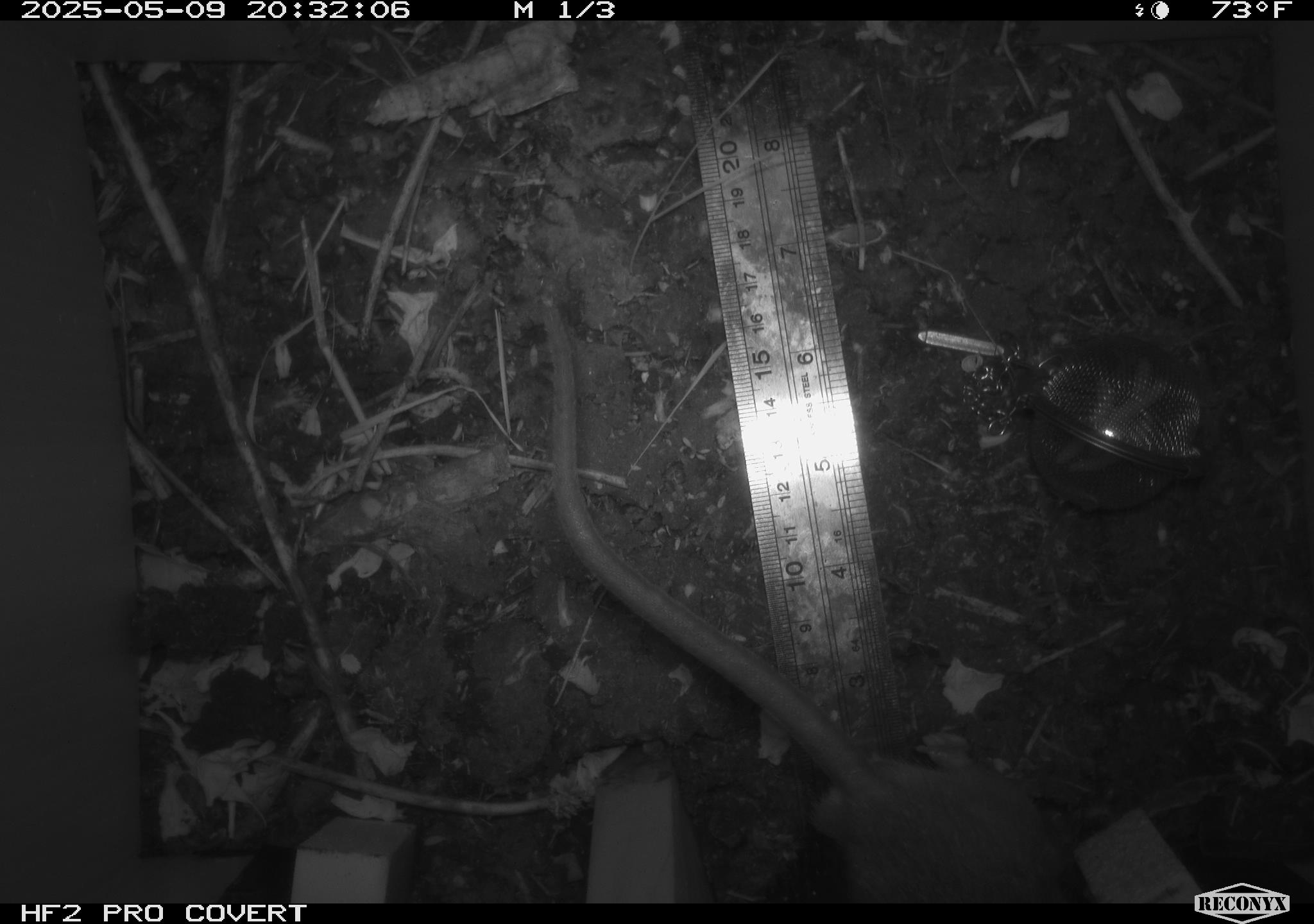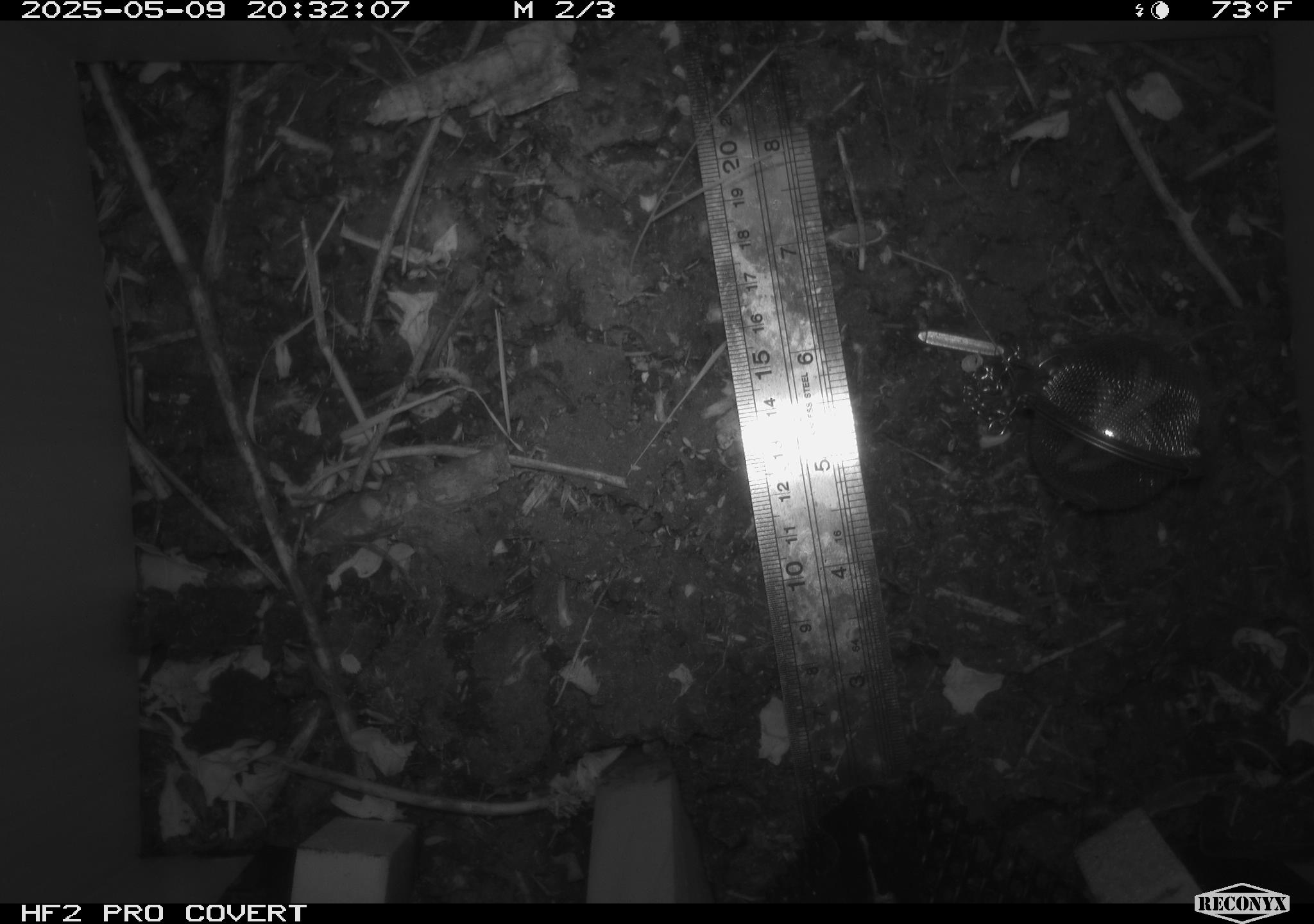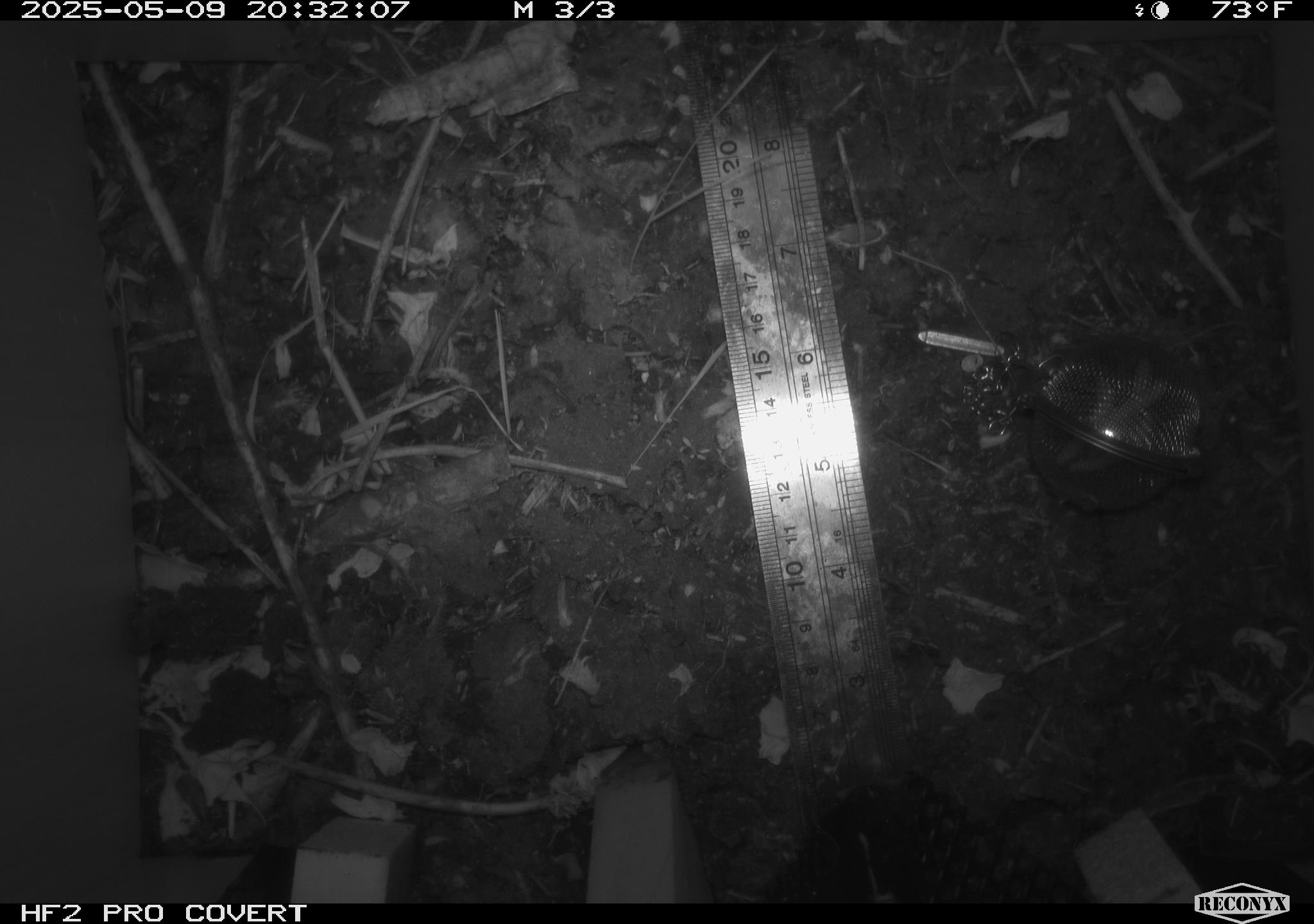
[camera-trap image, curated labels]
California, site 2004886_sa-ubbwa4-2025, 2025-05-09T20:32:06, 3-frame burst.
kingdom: Animalia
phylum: Chordata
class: Mammalia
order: Rodentia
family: Muridae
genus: Rattus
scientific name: Rattus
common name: rat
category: rattus species